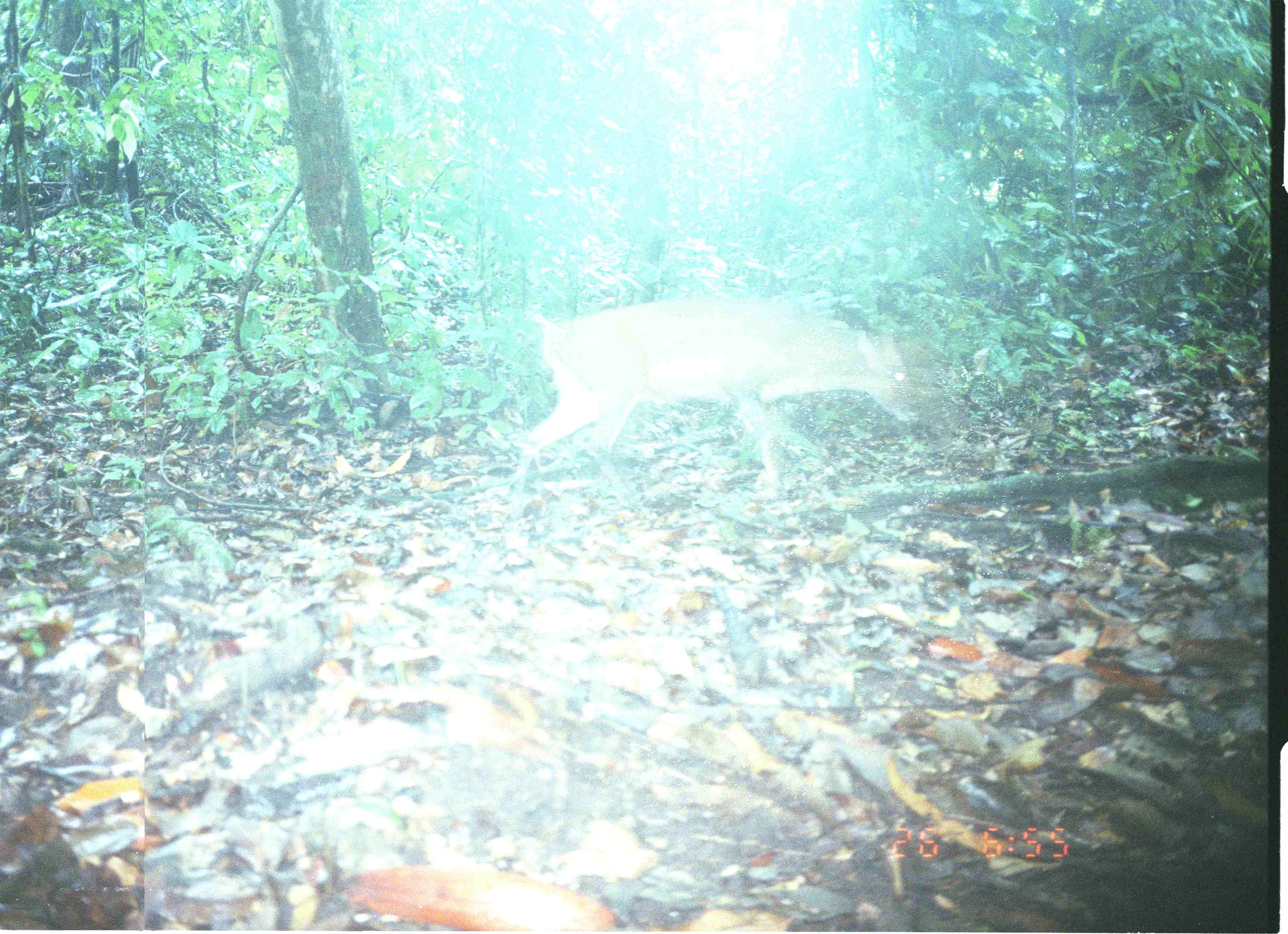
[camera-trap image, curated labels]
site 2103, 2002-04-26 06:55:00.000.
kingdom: Animalia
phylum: Chordata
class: Mammalia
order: Artiodactyla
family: Cervidae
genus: Muntiacus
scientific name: Muntiacus muntjak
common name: southern red muntjac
Muntiacus muntjak (southern red muntjac), count 1.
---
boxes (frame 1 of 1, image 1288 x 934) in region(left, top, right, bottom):
muntiacus muntjak: region(512, 296, 926, 495)